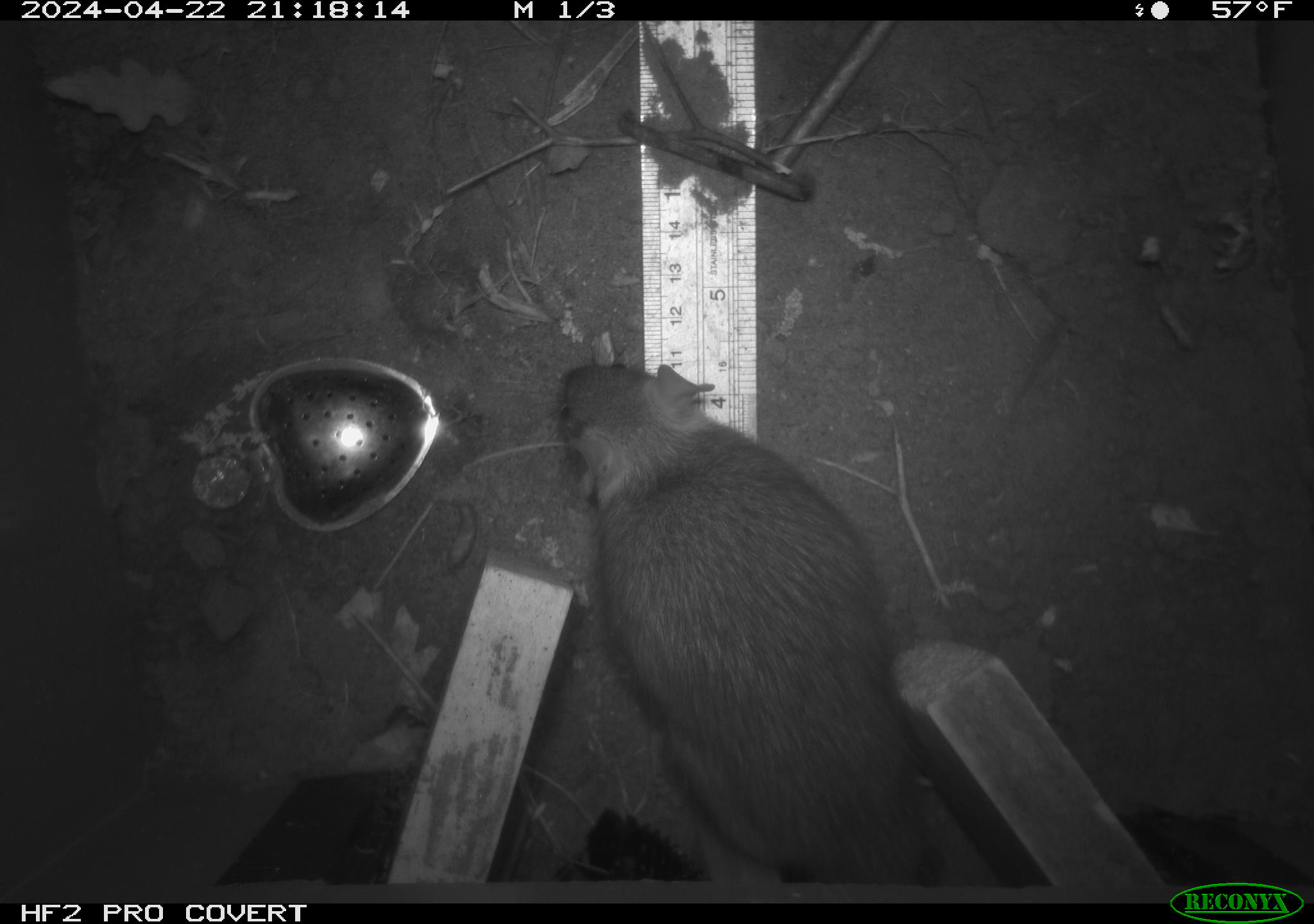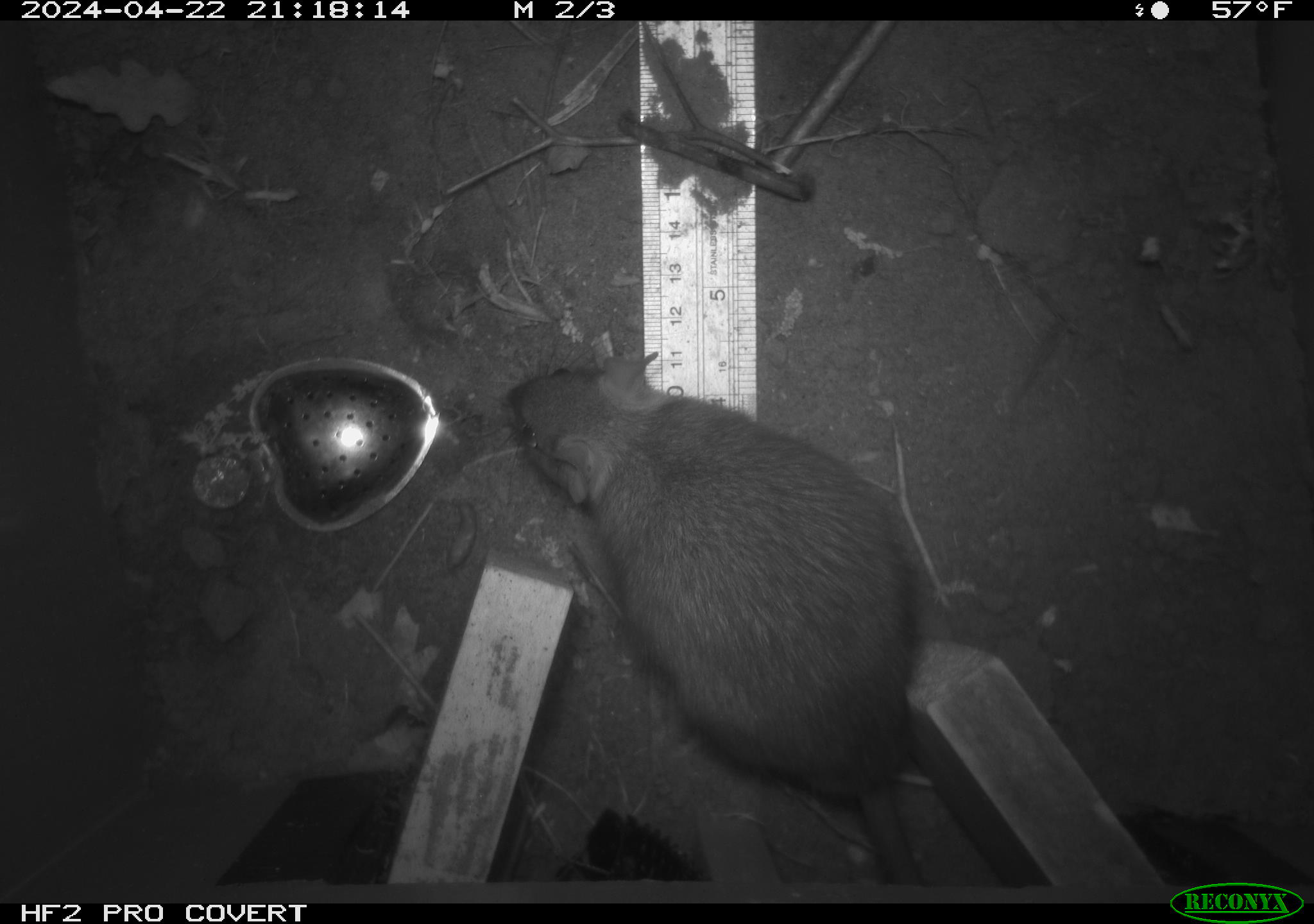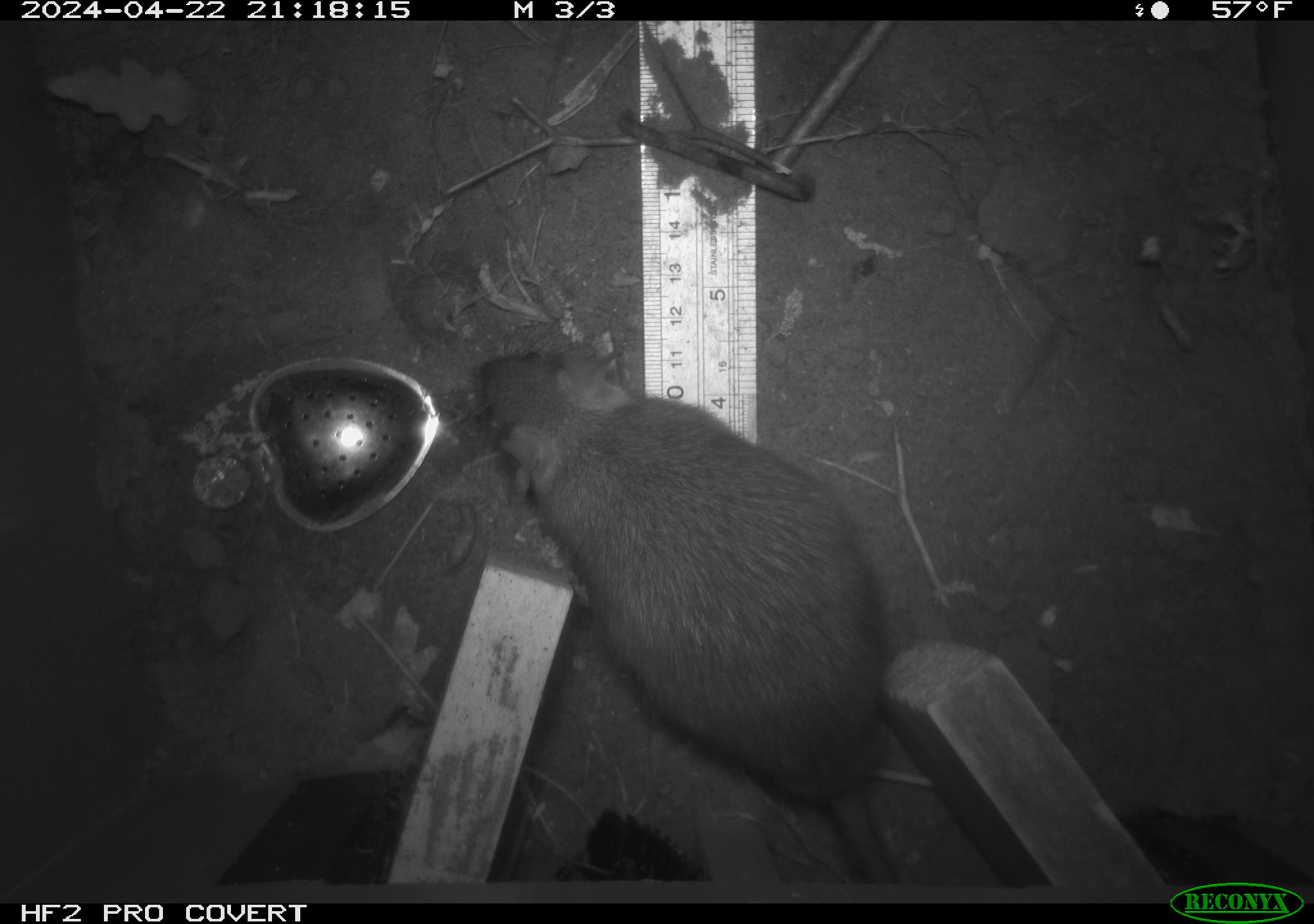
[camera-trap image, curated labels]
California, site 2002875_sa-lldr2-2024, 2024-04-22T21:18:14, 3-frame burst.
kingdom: Animalia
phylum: Chordata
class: Mammalia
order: Rodentia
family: Muridae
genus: Rattus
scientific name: Rattus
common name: rat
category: rattus species